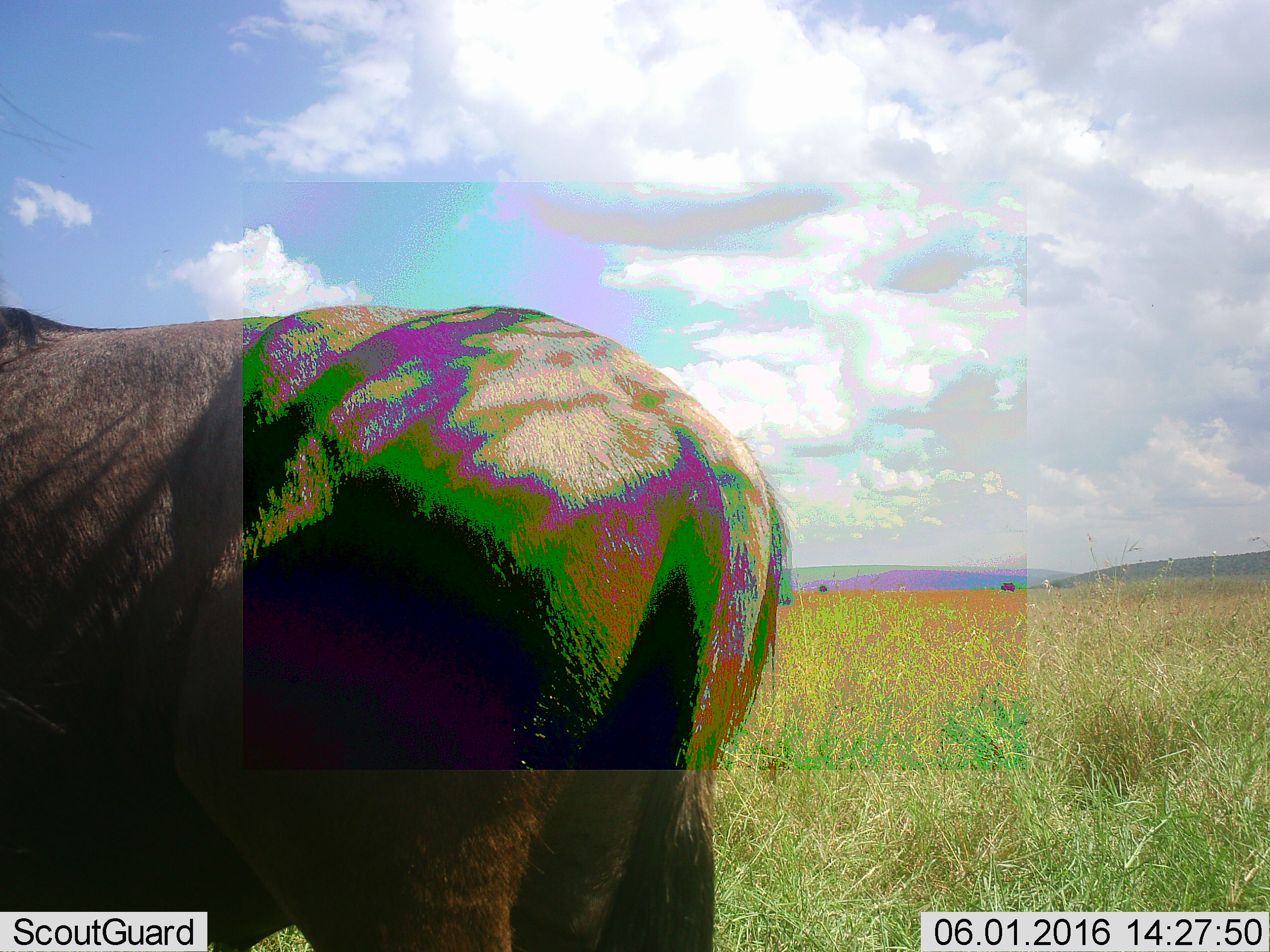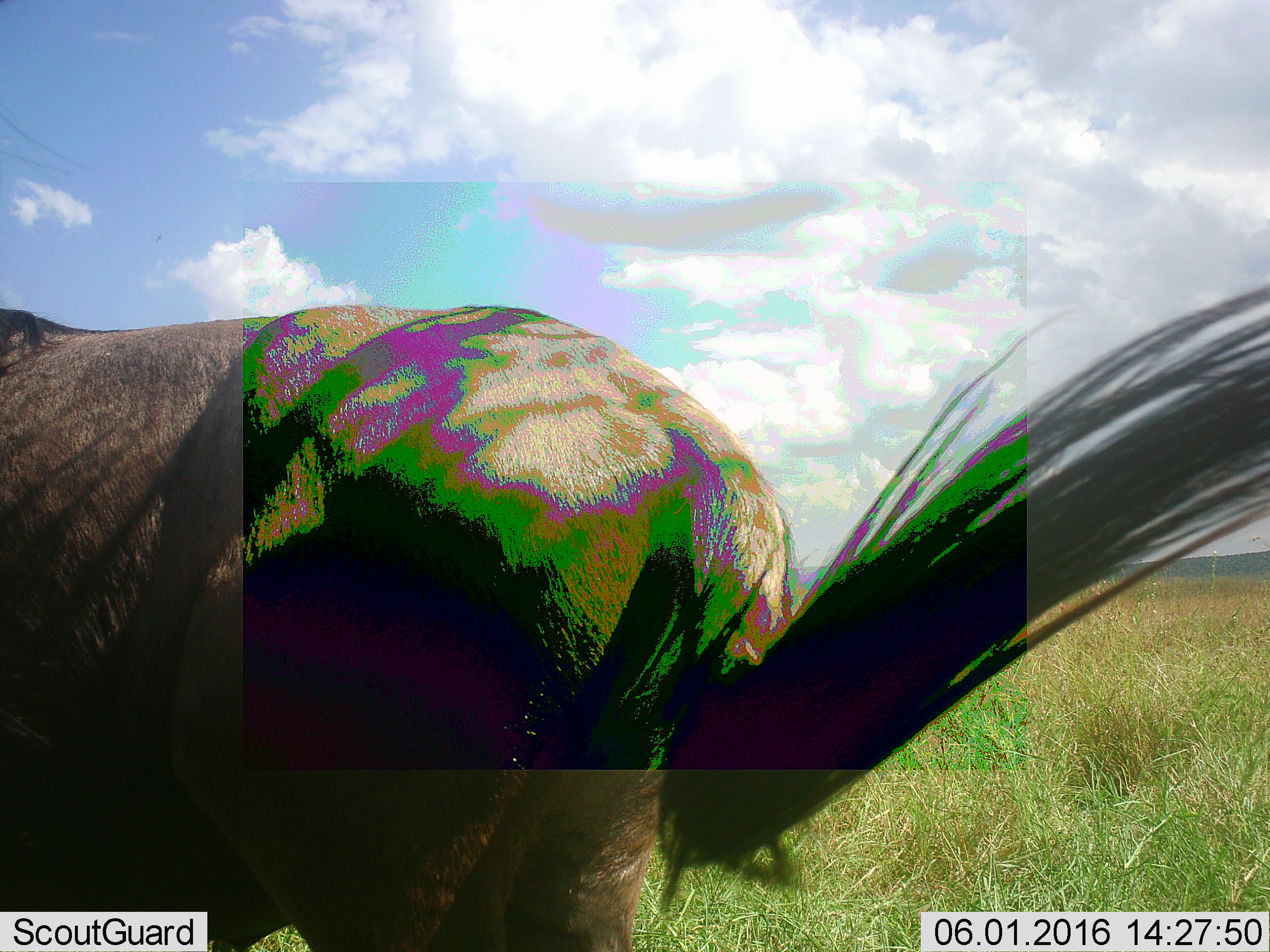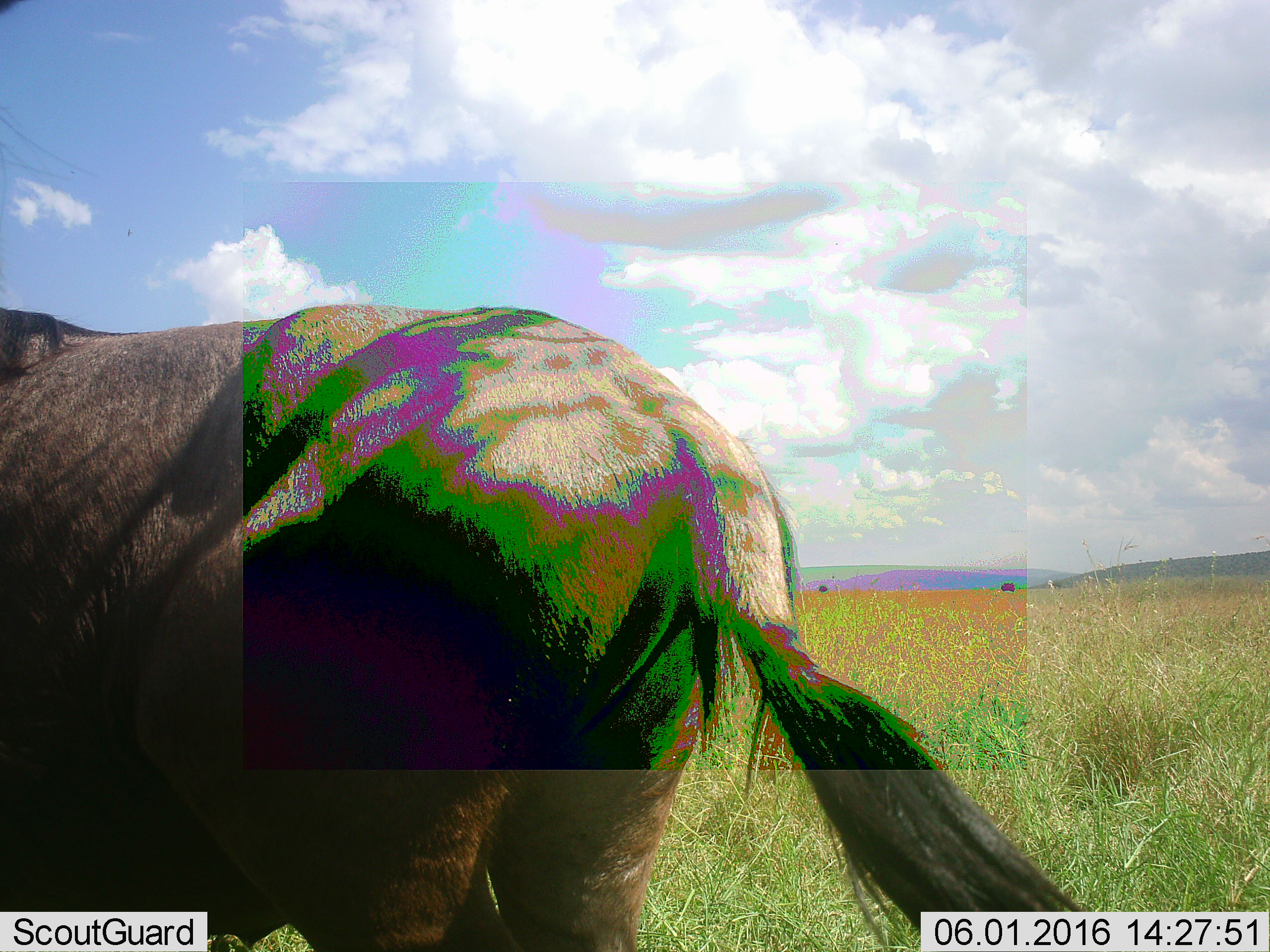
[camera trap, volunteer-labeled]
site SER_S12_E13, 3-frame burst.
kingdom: Animalia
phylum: Chordata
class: Mammalia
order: Artiodactyla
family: Bovidae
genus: Connochaetes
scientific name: Connochaetes taurinus taurinus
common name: blue wildebeest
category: wildebeestblue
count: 1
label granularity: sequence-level